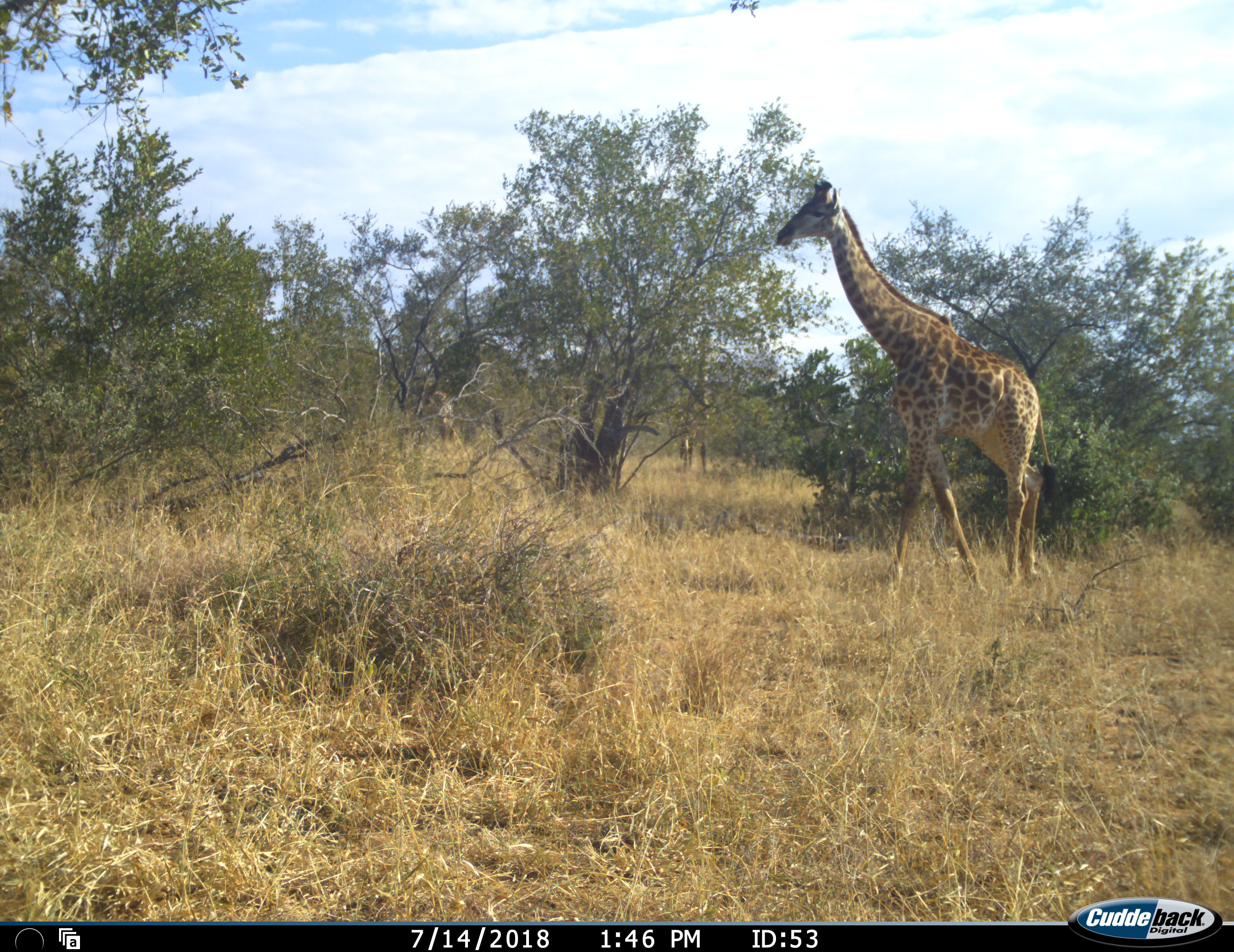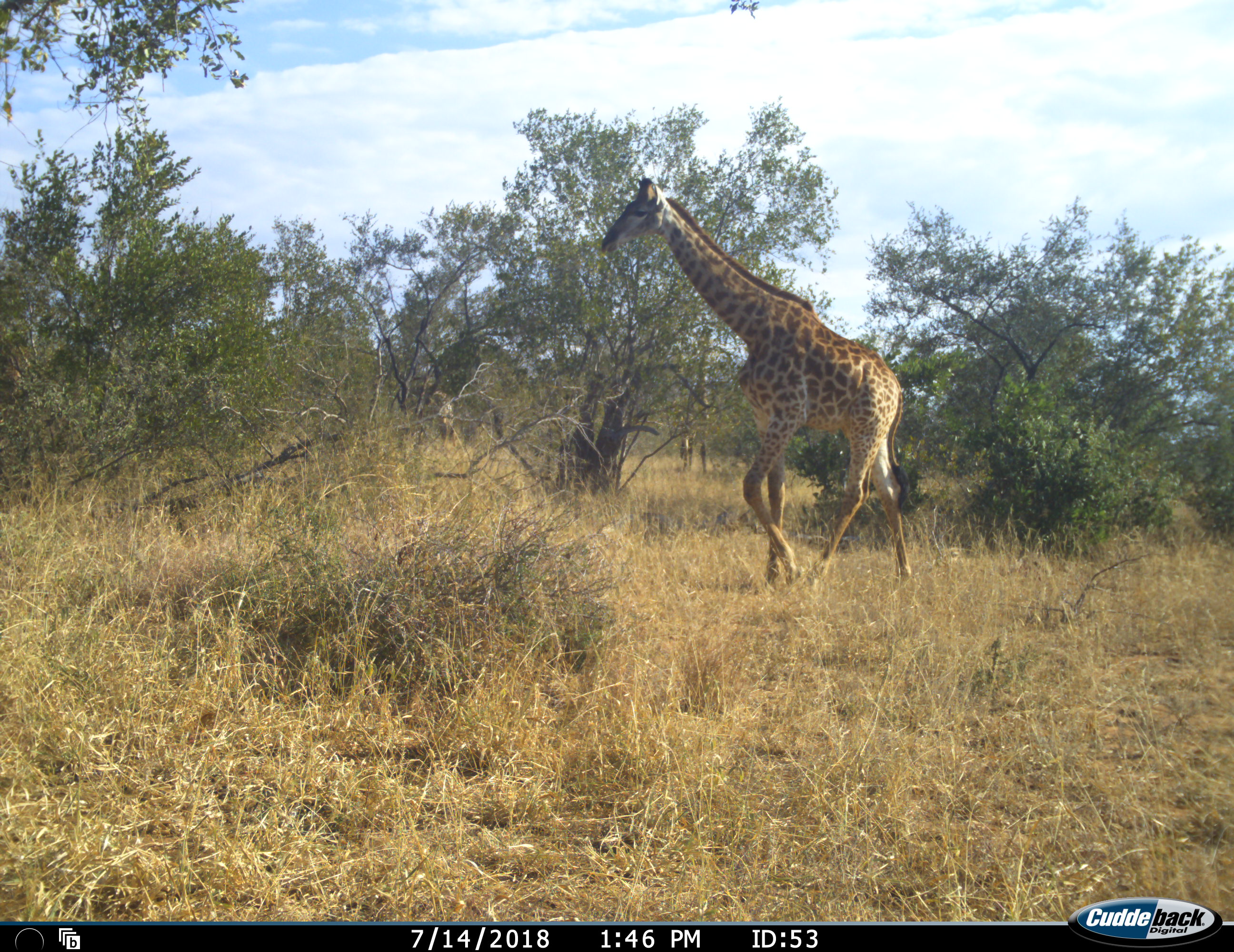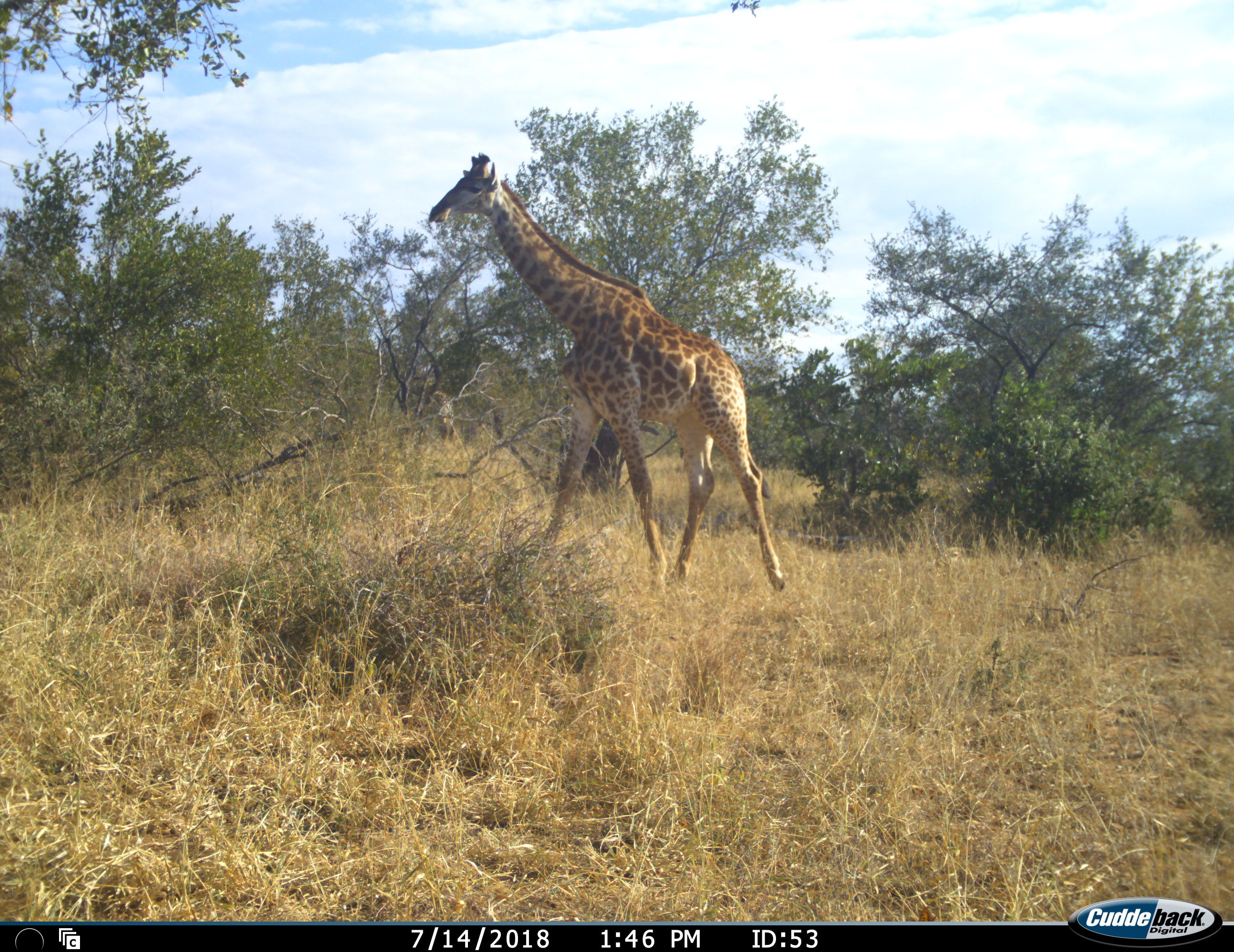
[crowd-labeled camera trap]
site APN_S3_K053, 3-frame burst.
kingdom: Animalia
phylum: Chordata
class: Mammalia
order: Artiodactyla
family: Giraffidae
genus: Giraffa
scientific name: Giraffa camelopardalis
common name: giraffe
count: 1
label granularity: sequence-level